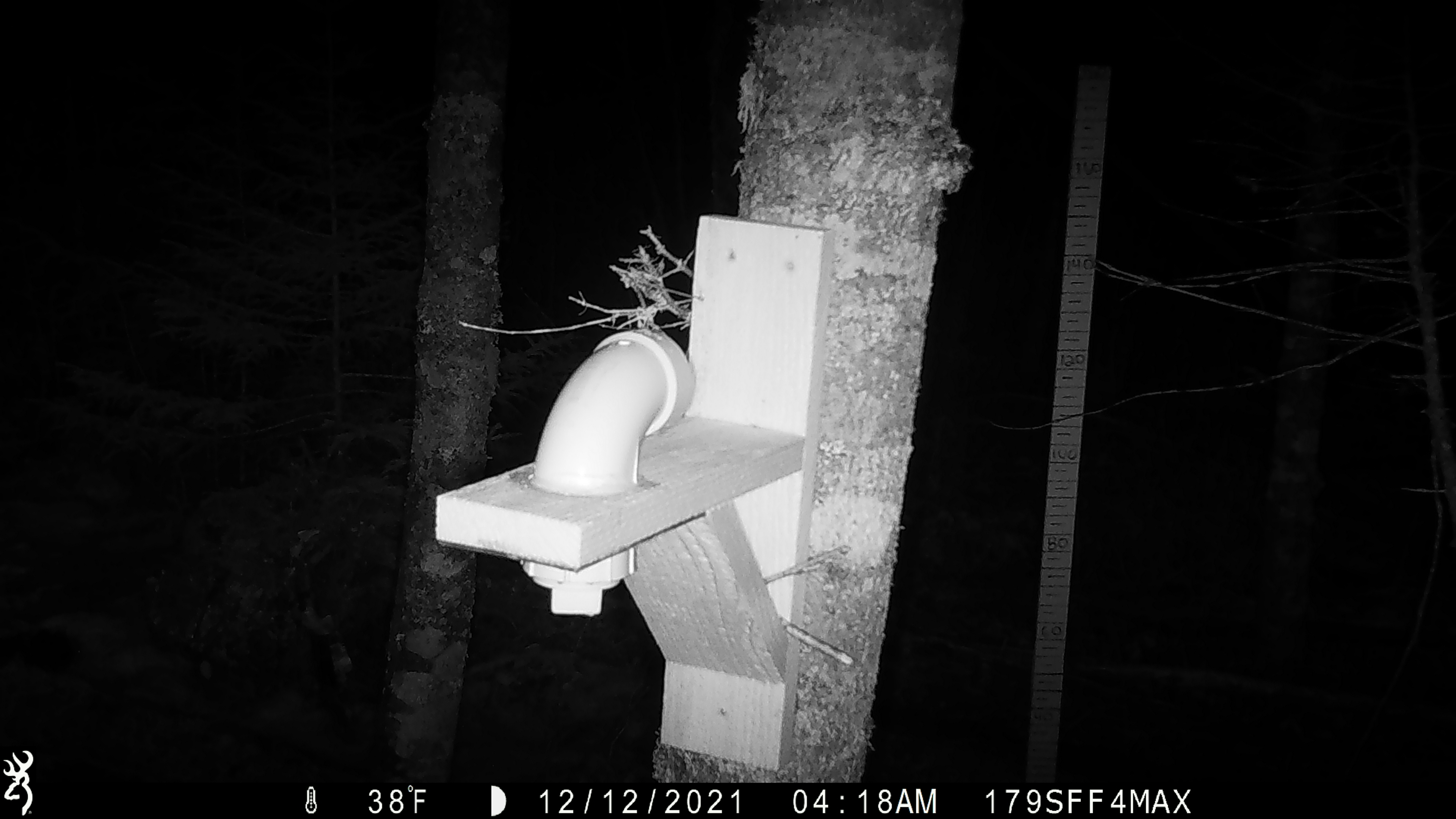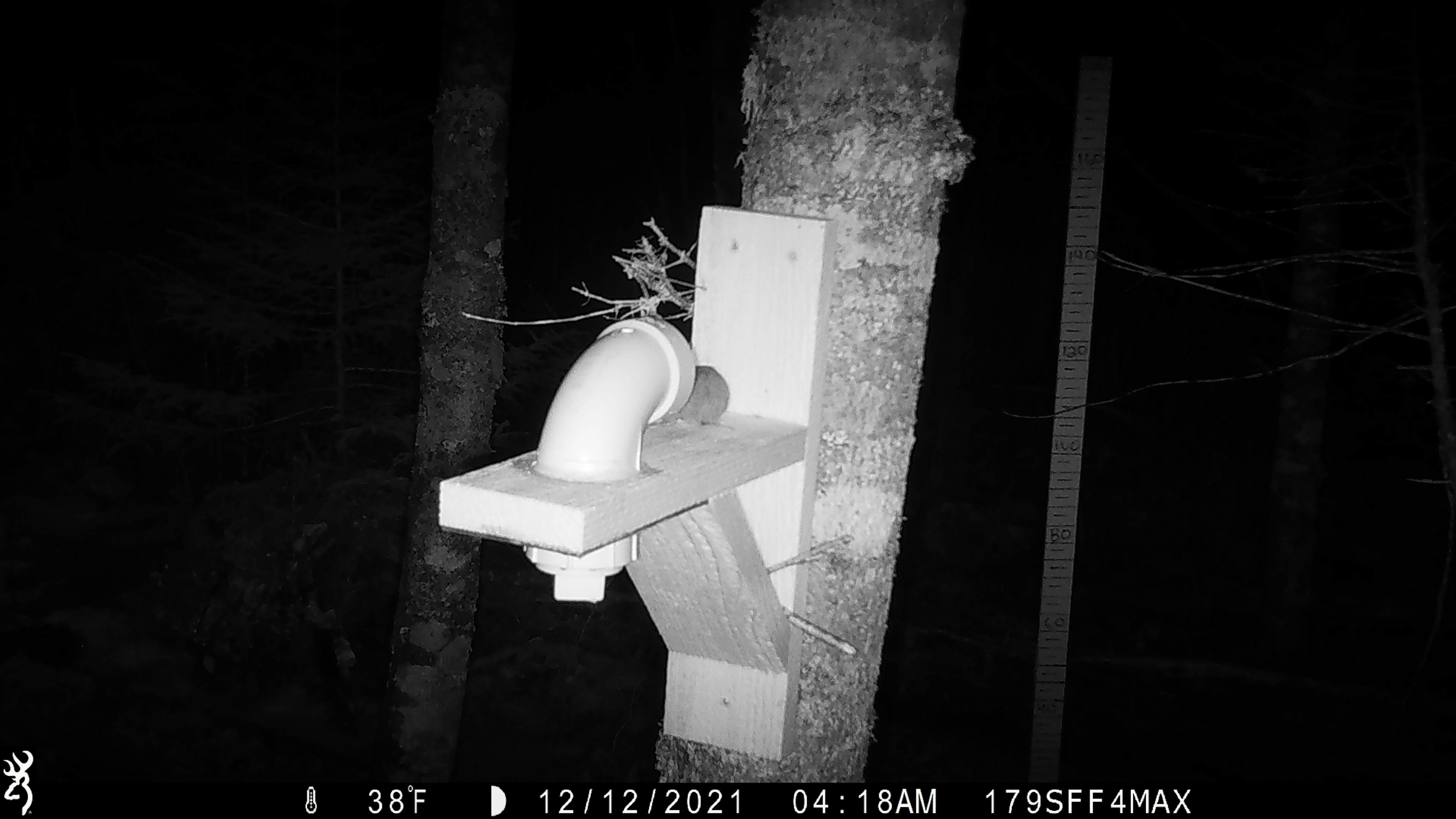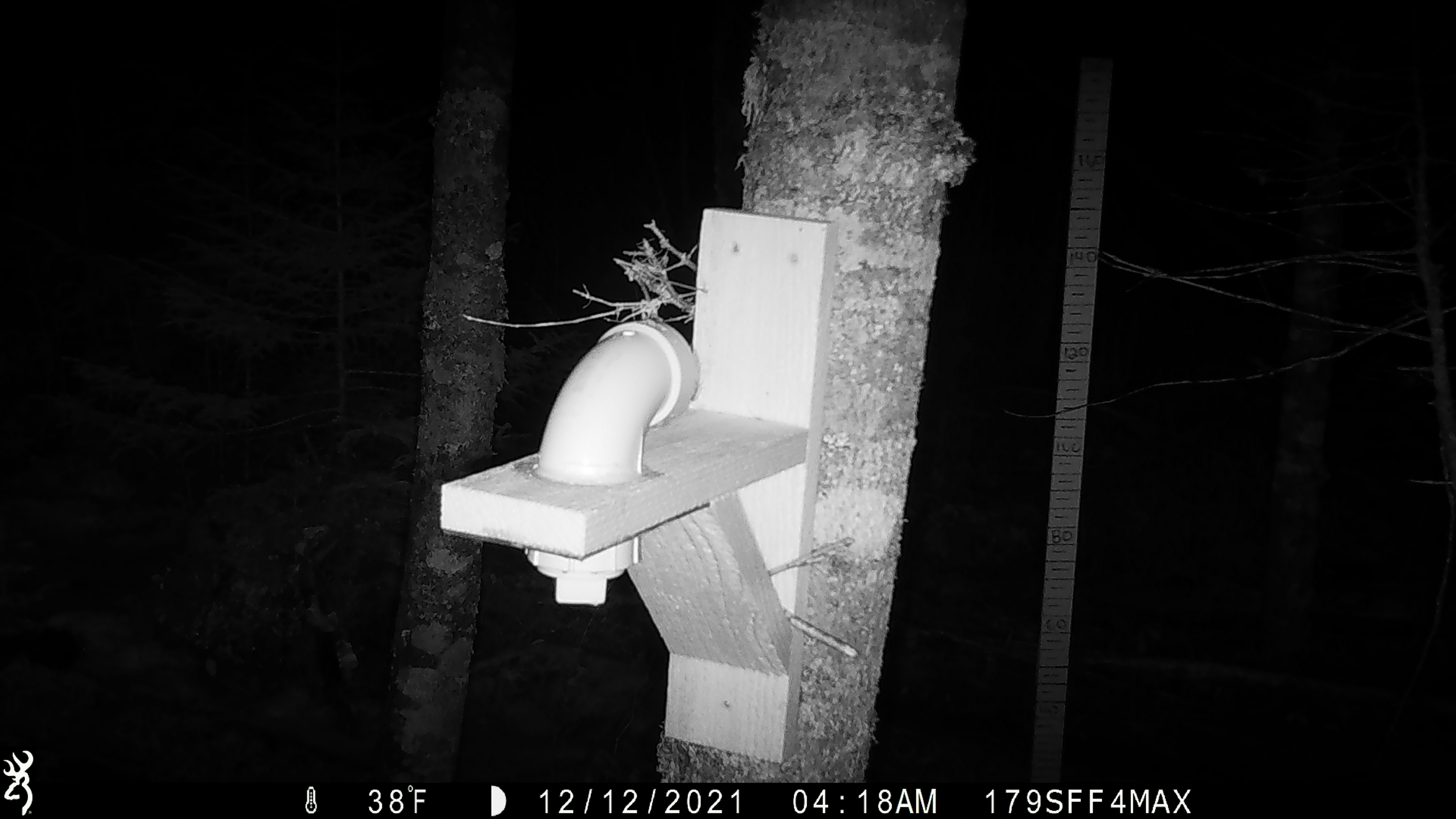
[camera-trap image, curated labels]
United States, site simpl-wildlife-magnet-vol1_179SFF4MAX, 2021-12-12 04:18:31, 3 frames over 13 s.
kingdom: Animalia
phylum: Chordata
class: Mammalia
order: Rodentia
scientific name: Rodentia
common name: mouse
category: mouse sp.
Mouse sp. (mouse) (Rodentia).